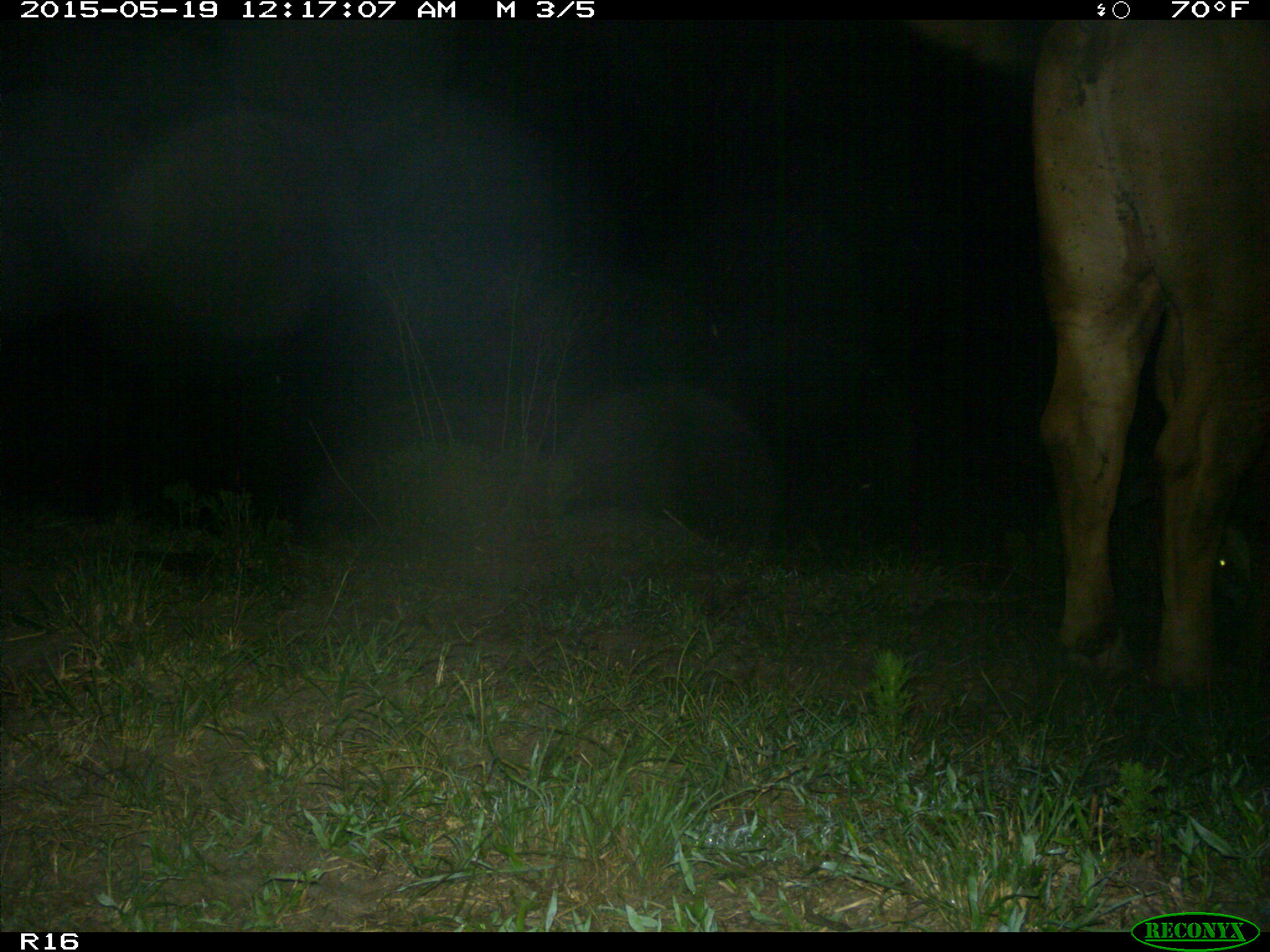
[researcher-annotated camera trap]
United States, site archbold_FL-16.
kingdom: Animalia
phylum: Chordata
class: Mammalia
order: Artiodactyla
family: Bovidae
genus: Bos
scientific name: Bos taurus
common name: domestic cow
Bos taurus (domestic cow).